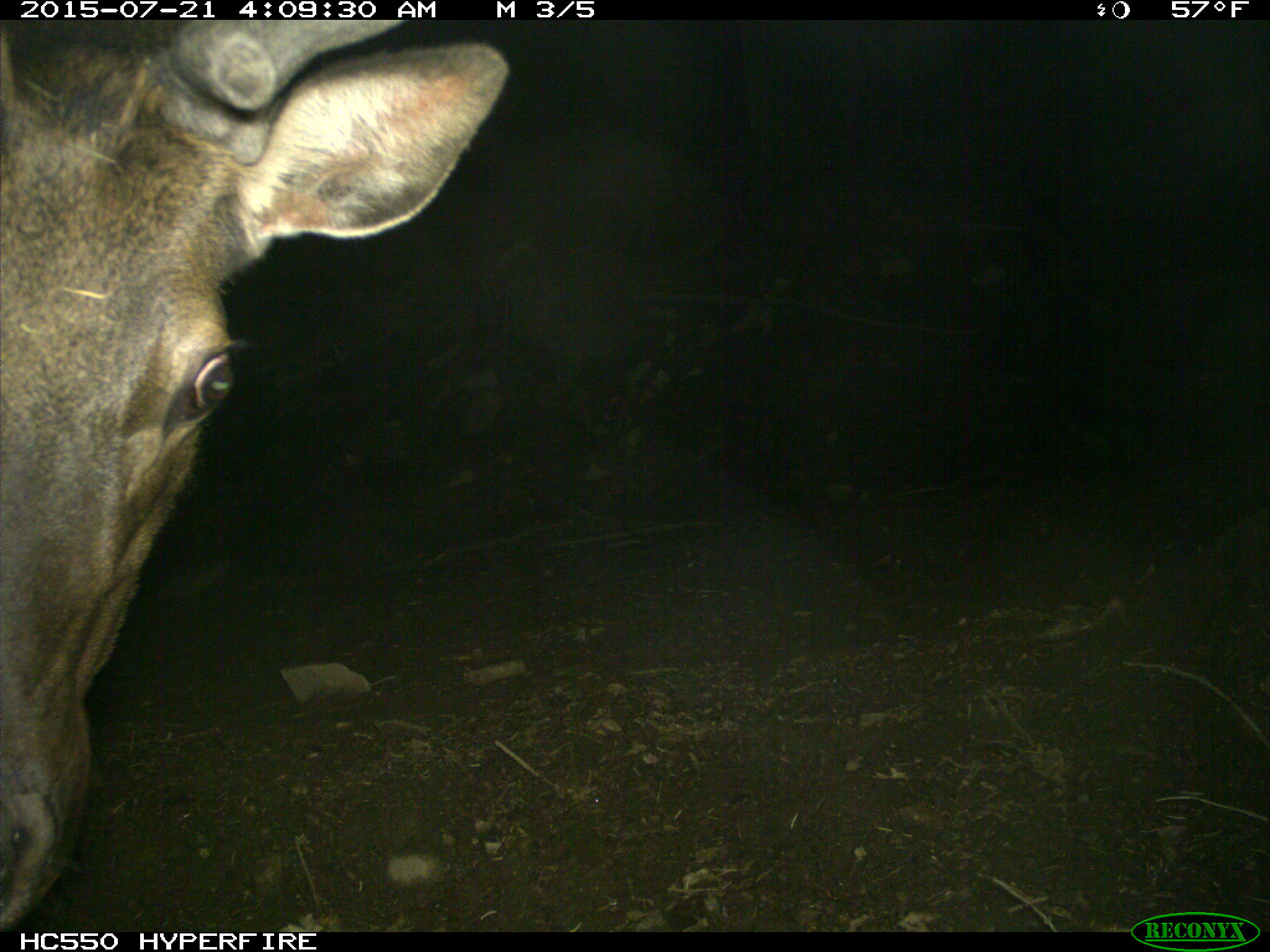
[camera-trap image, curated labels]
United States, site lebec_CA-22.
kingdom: Animalia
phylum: Chordata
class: Mammalia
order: Artiodactyla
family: Cervidae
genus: Cervus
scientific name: Cervus canadensis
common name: elk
Cervus canadensis (elk).